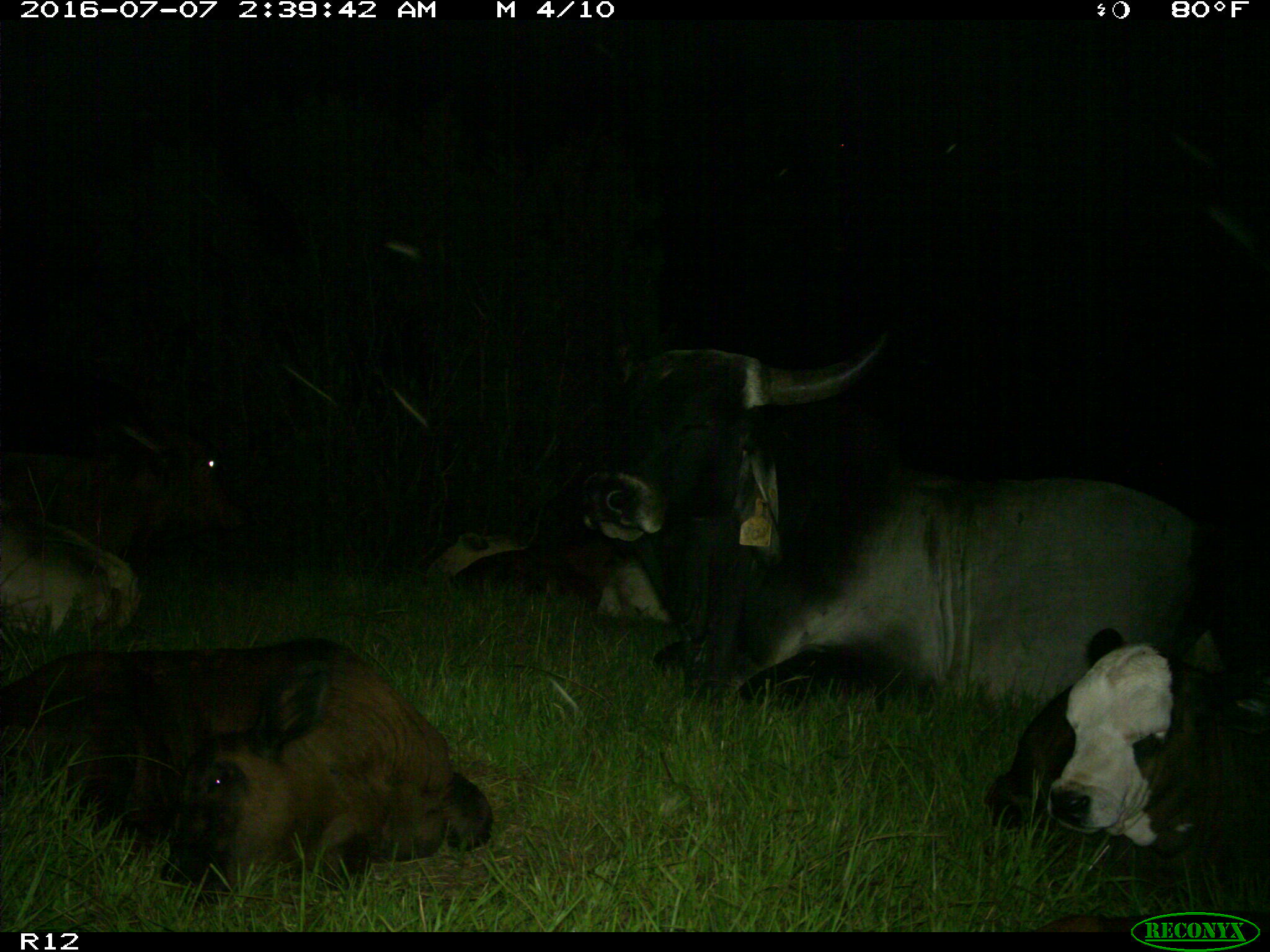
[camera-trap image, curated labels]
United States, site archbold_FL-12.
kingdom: Animalia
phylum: Chordata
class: Mammalia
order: Artiodactyla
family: Bovidae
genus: Bos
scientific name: Bos taurus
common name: domestic cow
Bos taurus (domestic cow).